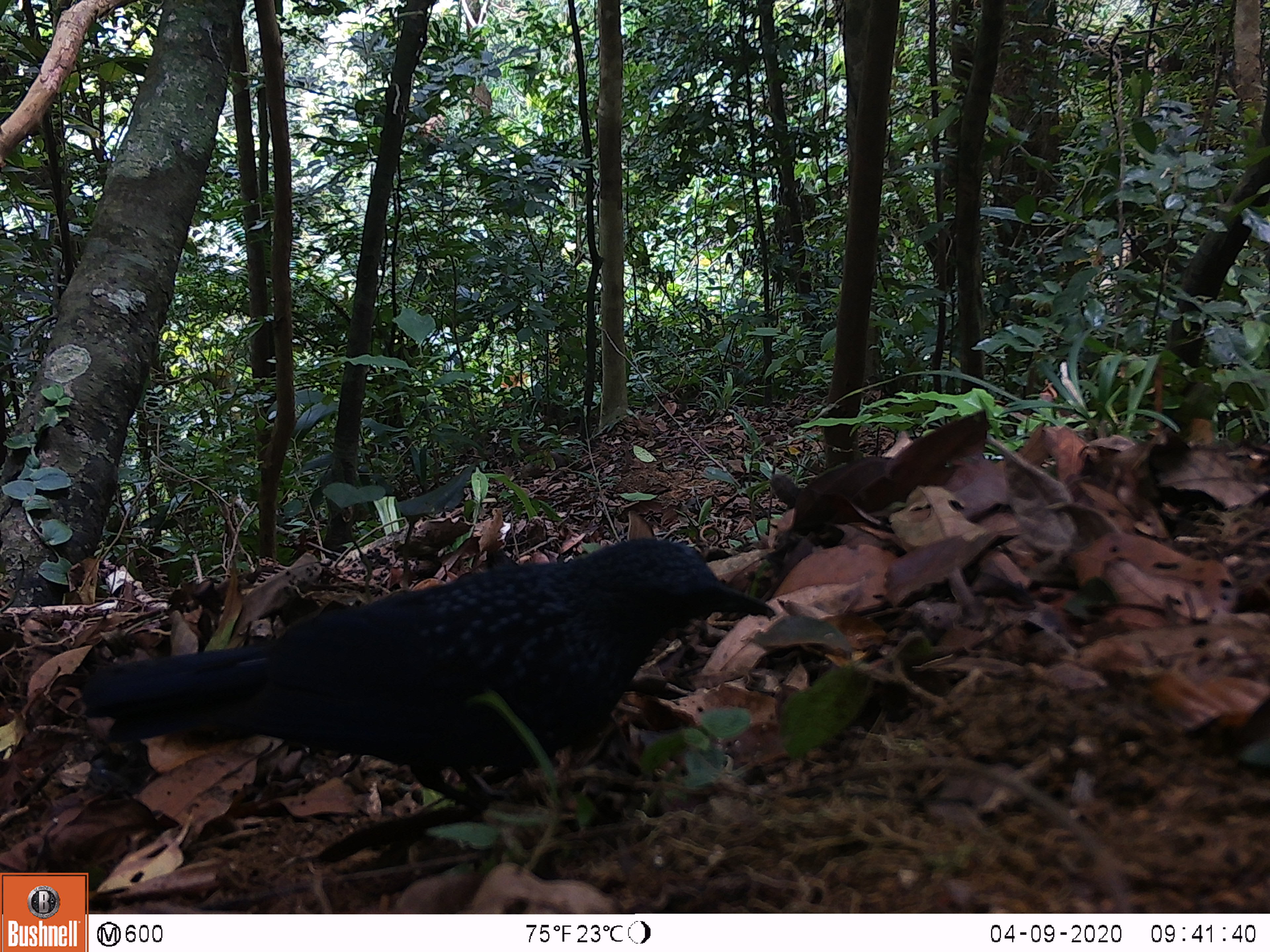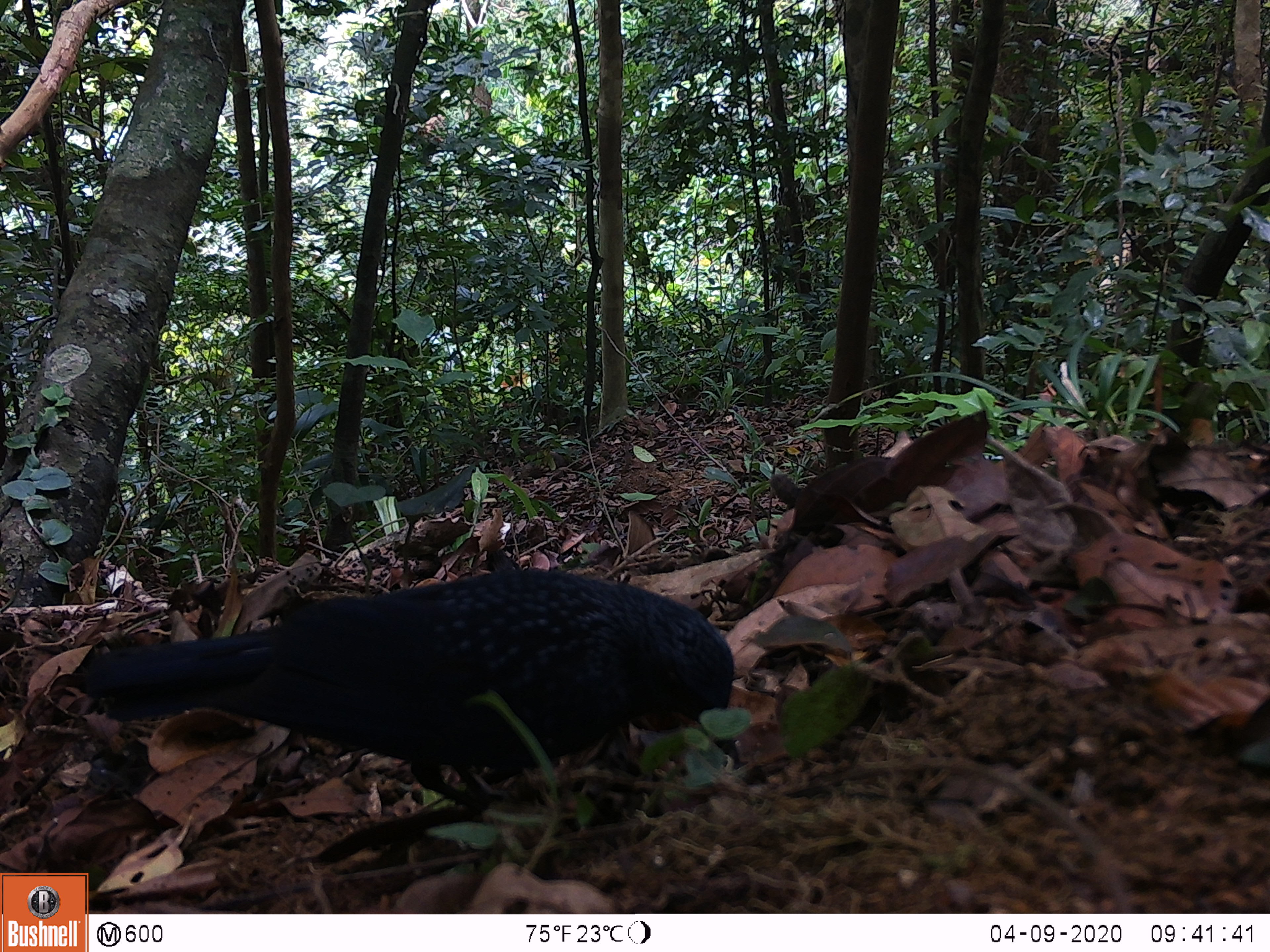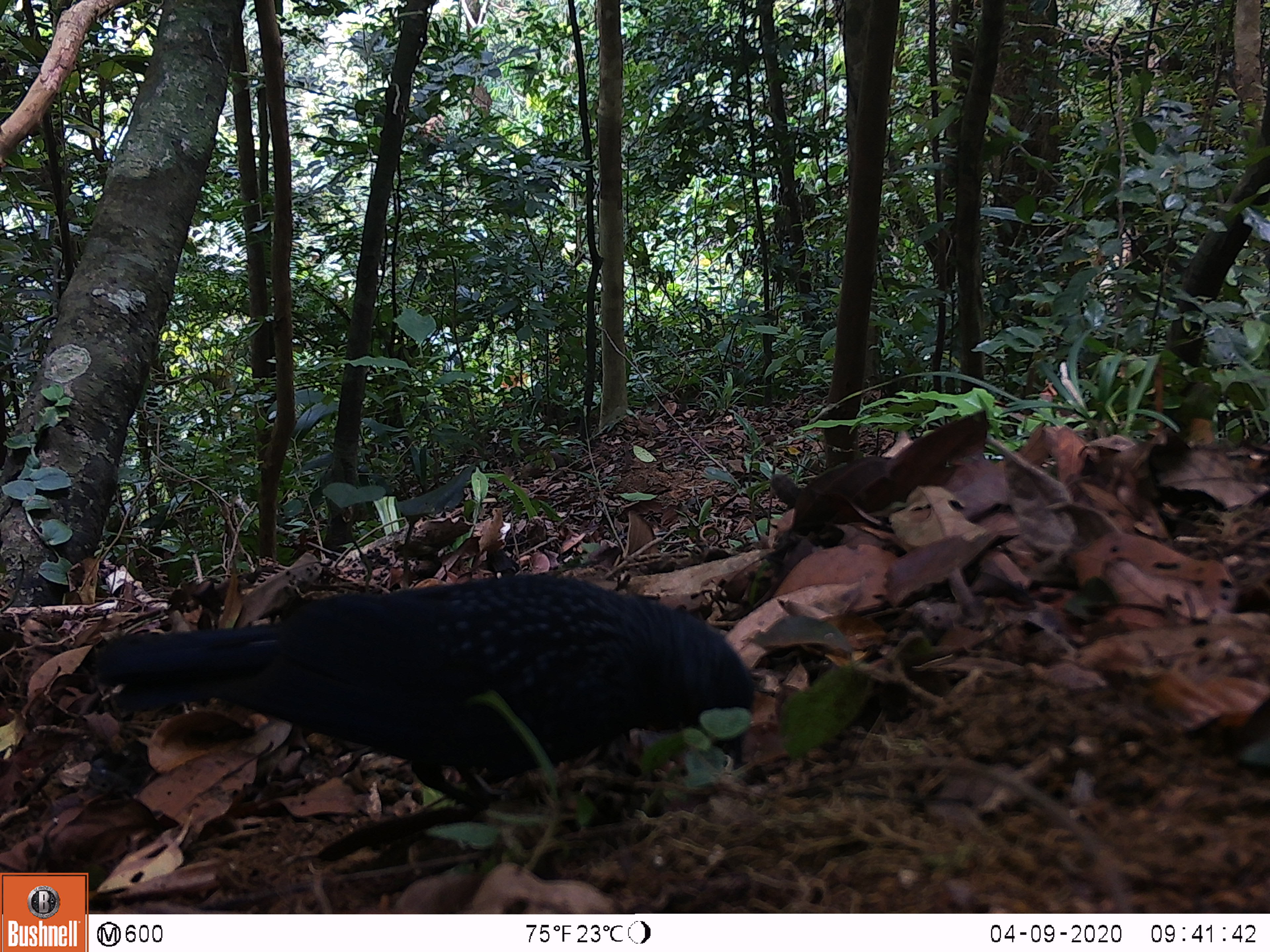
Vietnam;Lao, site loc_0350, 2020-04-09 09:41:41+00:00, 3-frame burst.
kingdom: Animalia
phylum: Chordata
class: Aves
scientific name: Aves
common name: bird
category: unidentified bird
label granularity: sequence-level